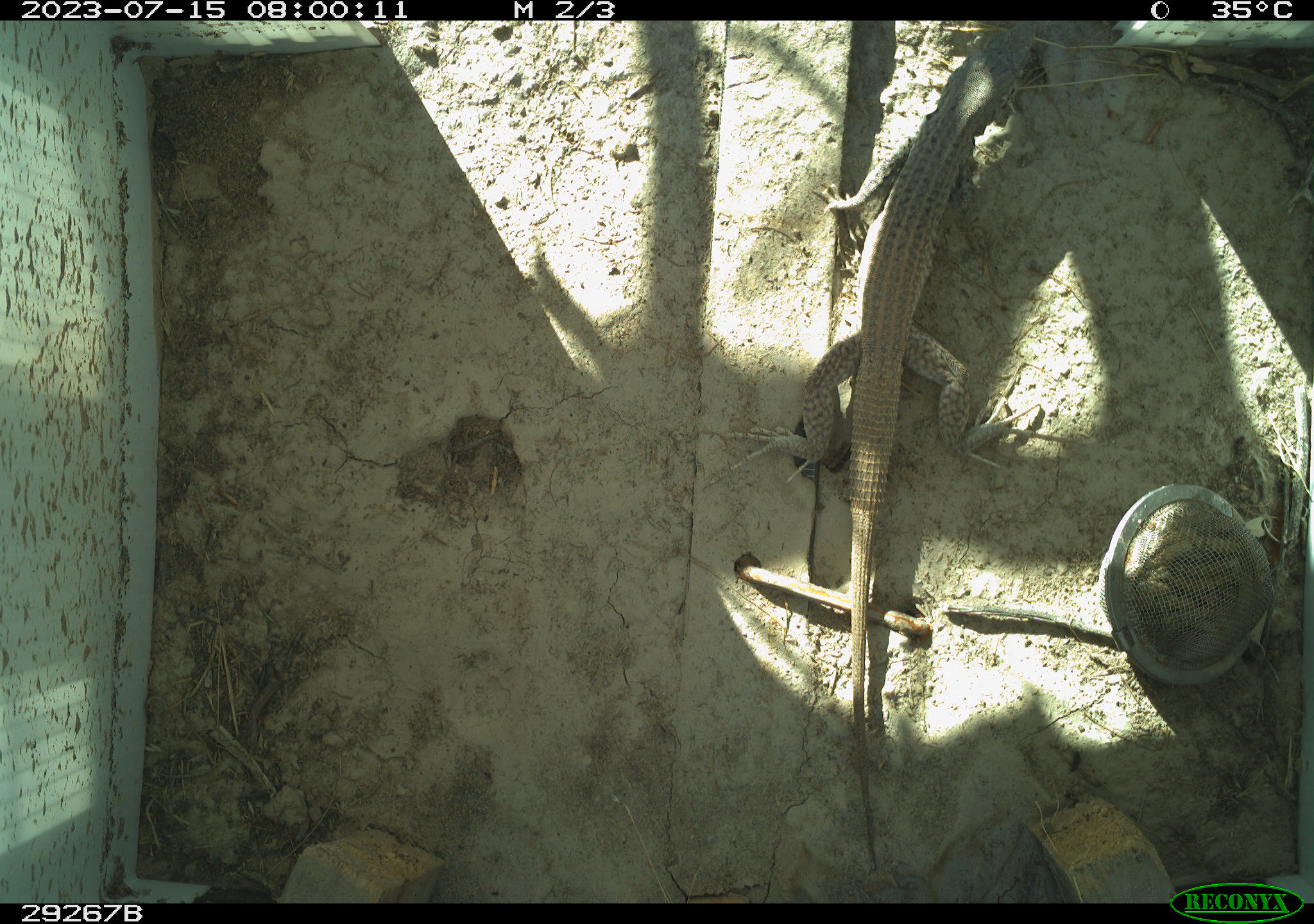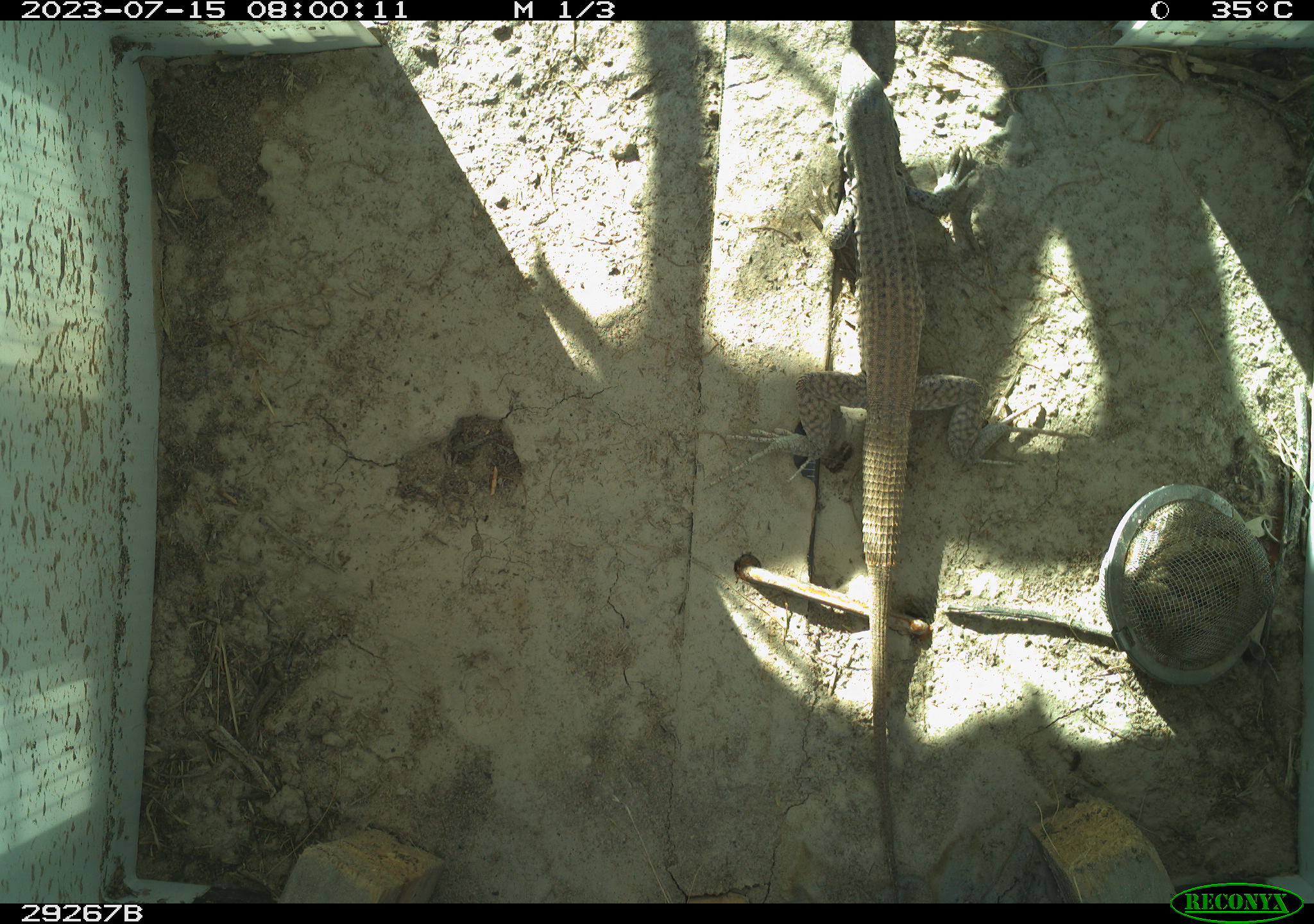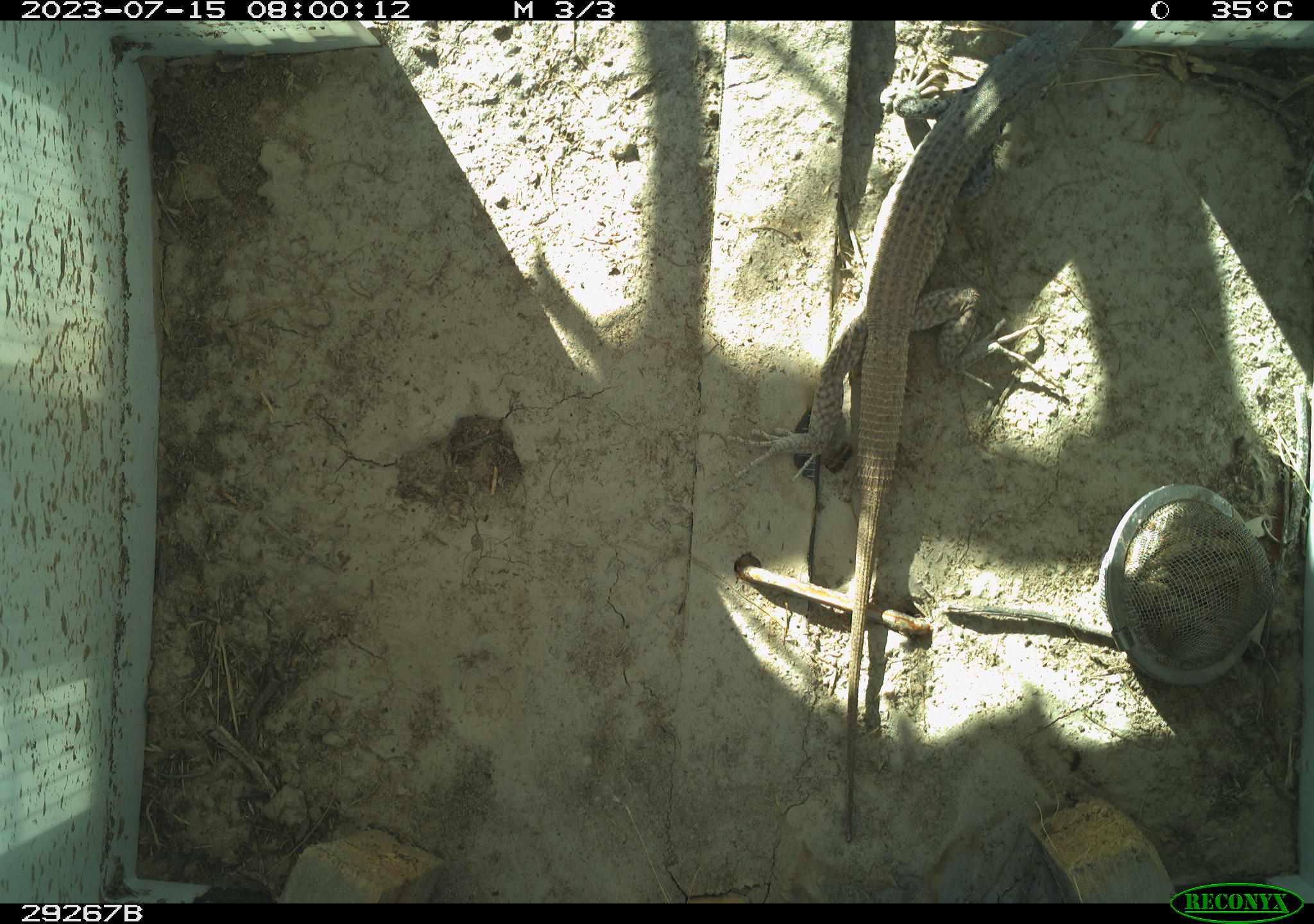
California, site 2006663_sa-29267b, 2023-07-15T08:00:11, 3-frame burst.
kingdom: Animalia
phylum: Chordata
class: Reptilia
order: Squamata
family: Teiidae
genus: Aspidoscelis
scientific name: Aspidoscelis tigris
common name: western whiptail